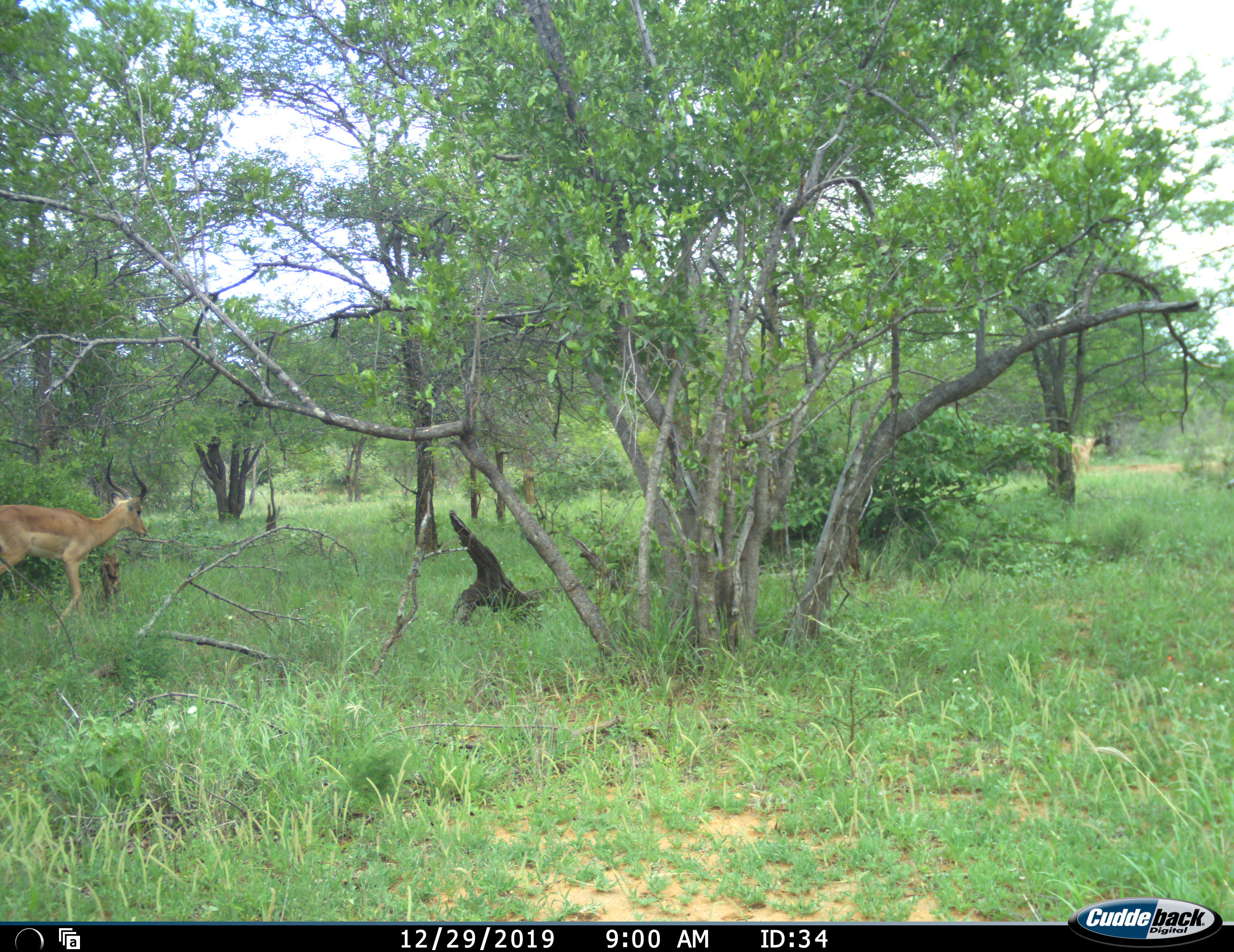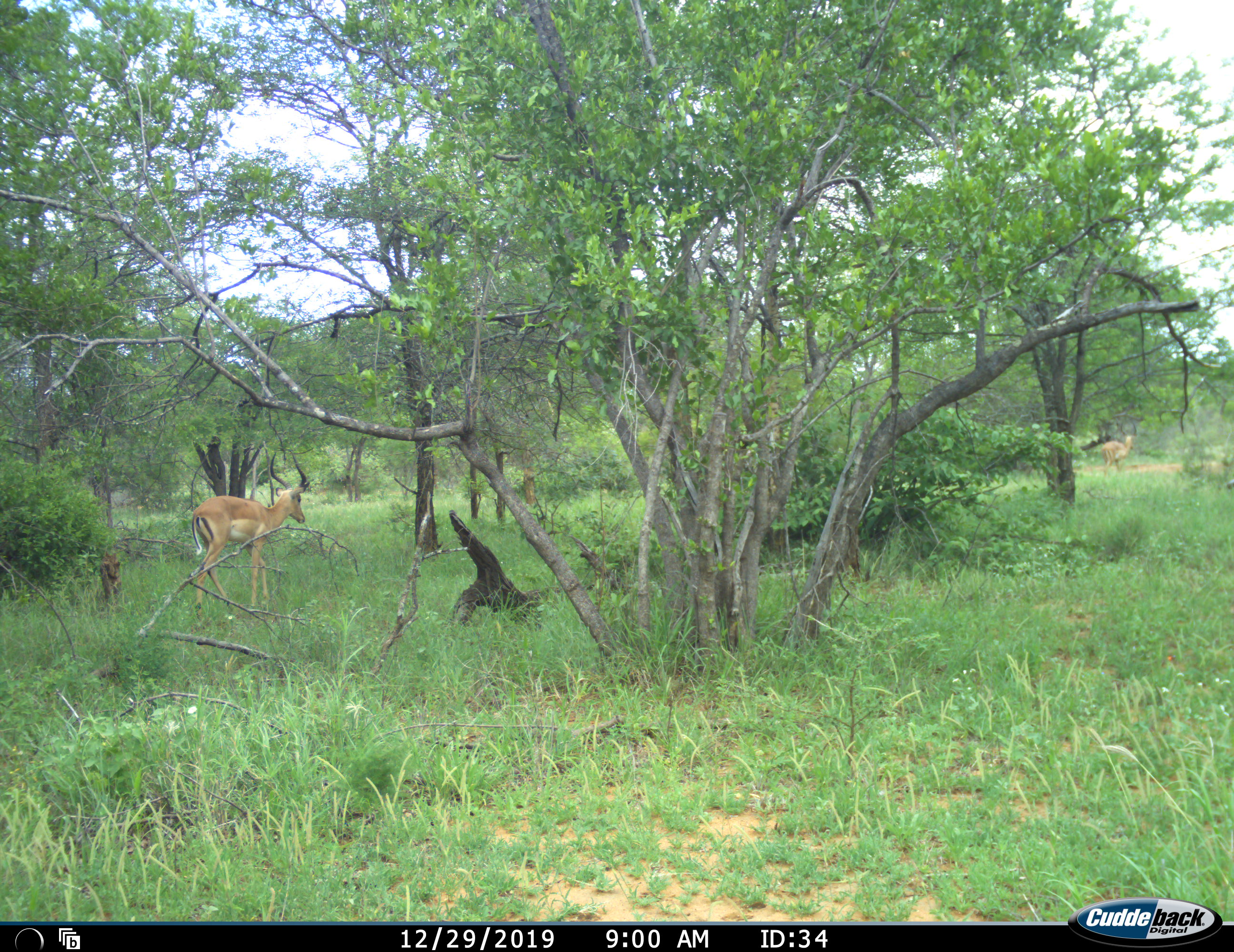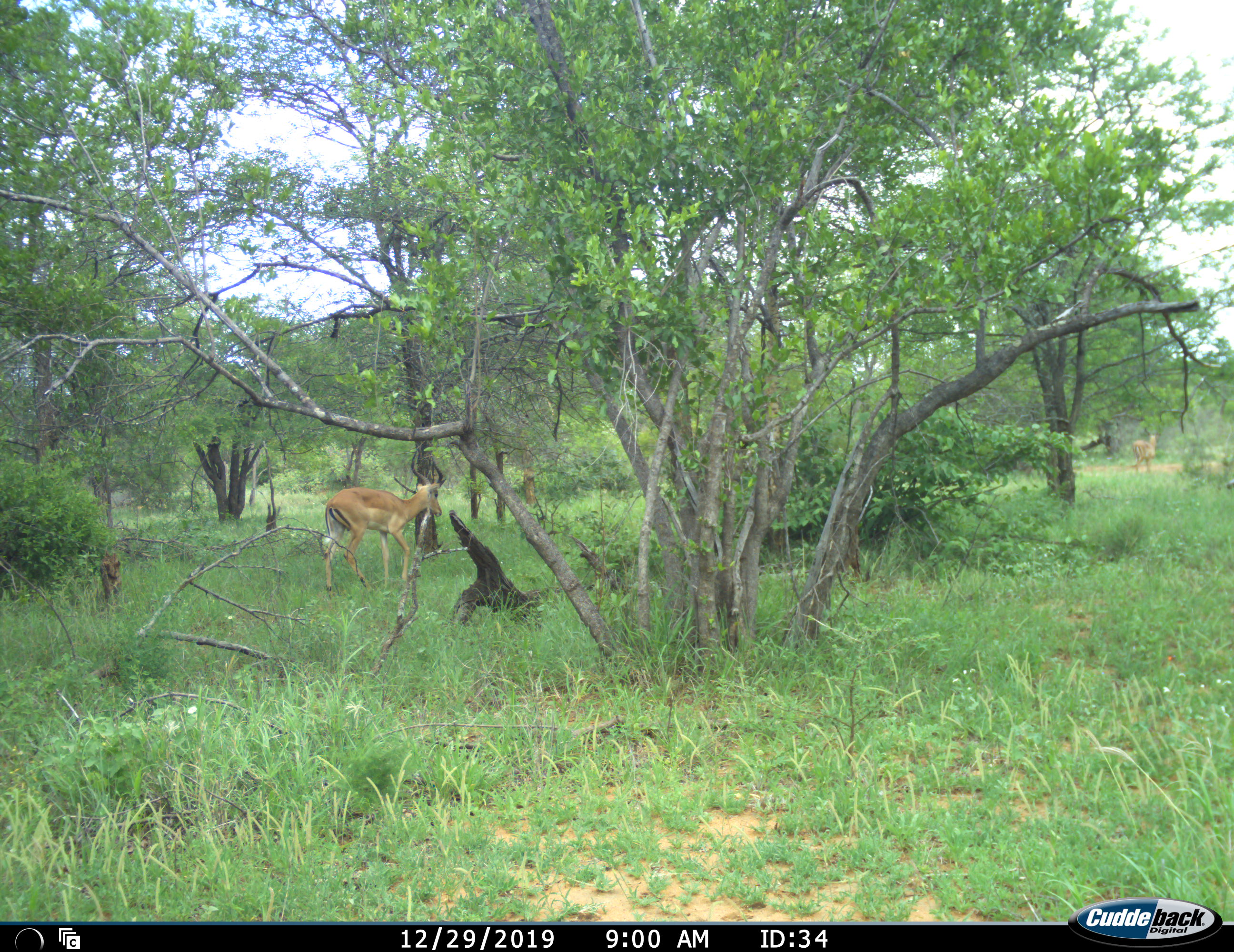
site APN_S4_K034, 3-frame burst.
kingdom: Animalia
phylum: Chordata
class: Mammalia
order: Artiodactyla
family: Bovidae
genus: Aepyceros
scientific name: Aepyceros melampus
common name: impala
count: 2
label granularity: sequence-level